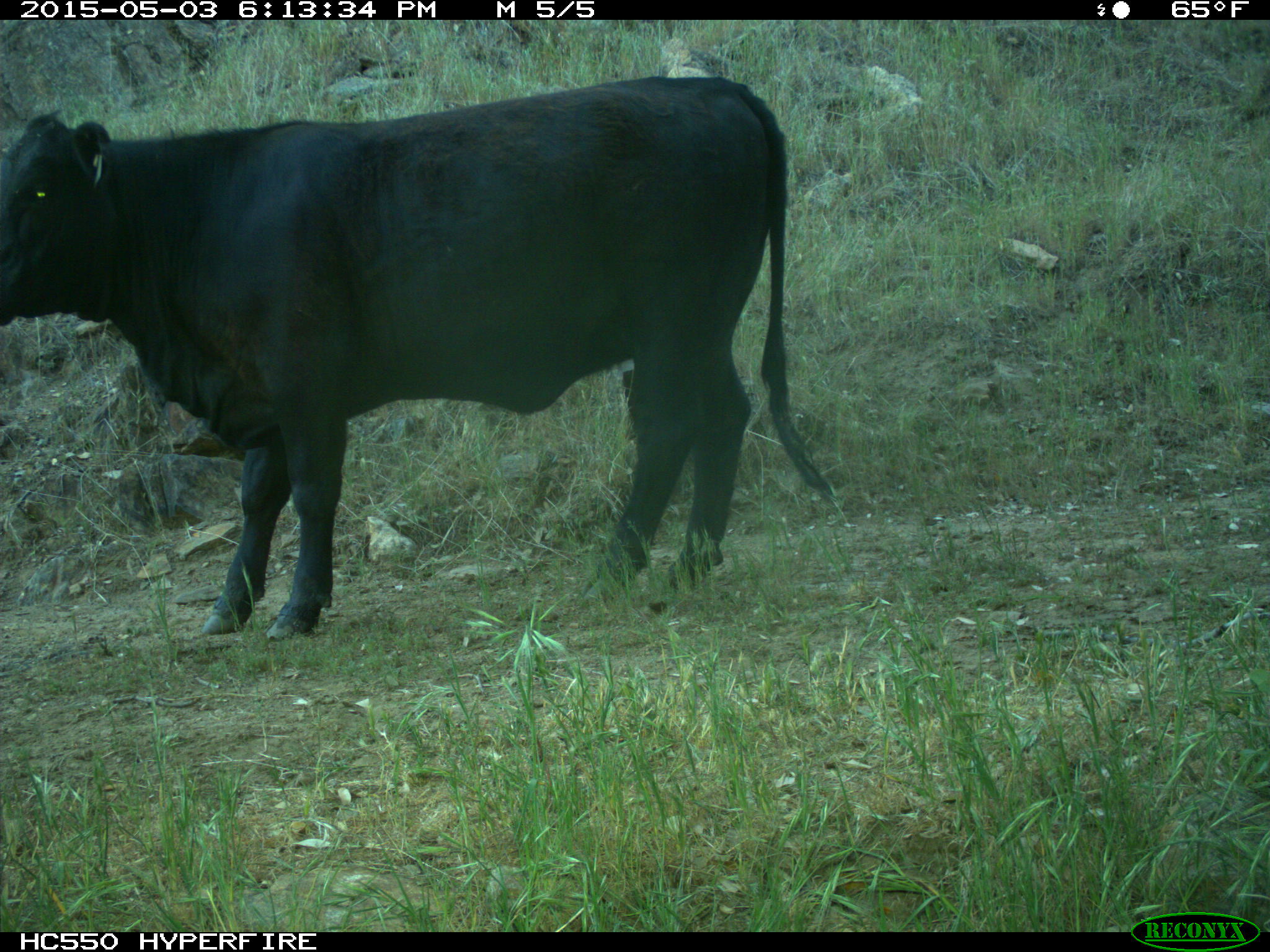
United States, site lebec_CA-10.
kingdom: Animalia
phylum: Chordata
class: Mammalia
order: Artiodactyla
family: Bovidae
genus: Bos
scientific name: Bos taurus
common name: domestic cow